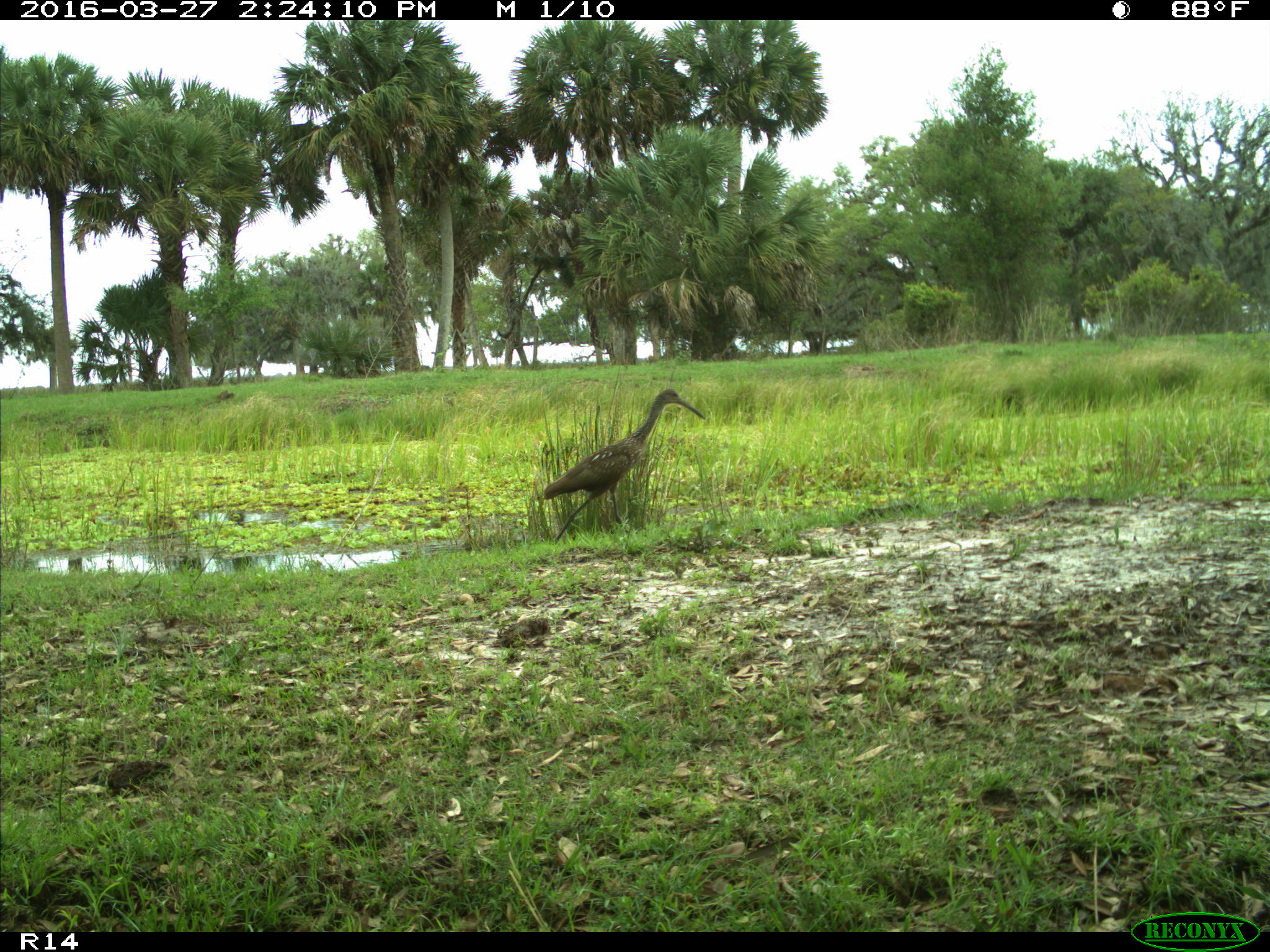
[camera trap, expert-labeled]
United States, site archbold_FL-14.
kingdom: Animalia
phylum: Chordata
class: Aves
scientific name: Aves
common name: birds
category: unidentified bird